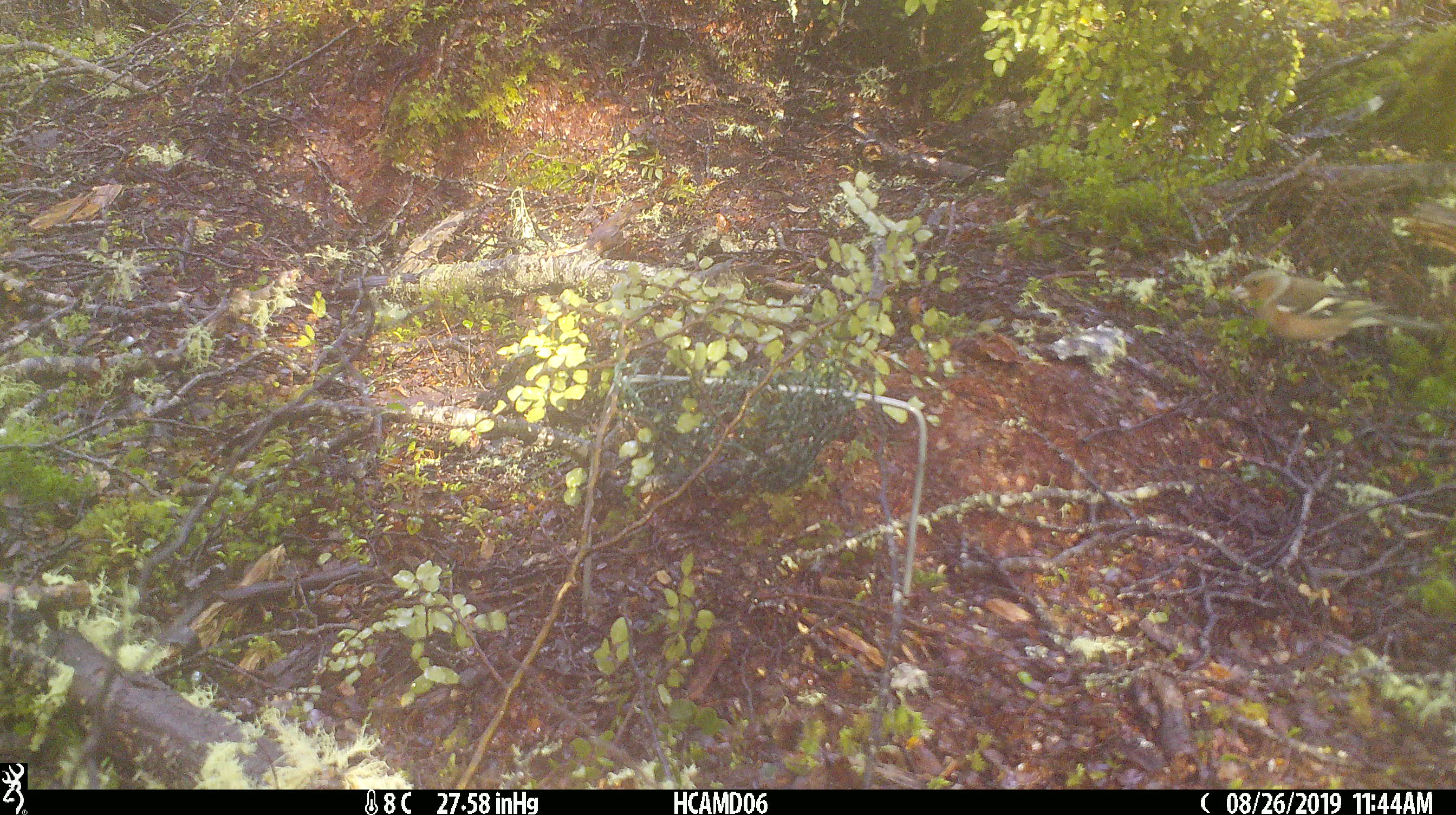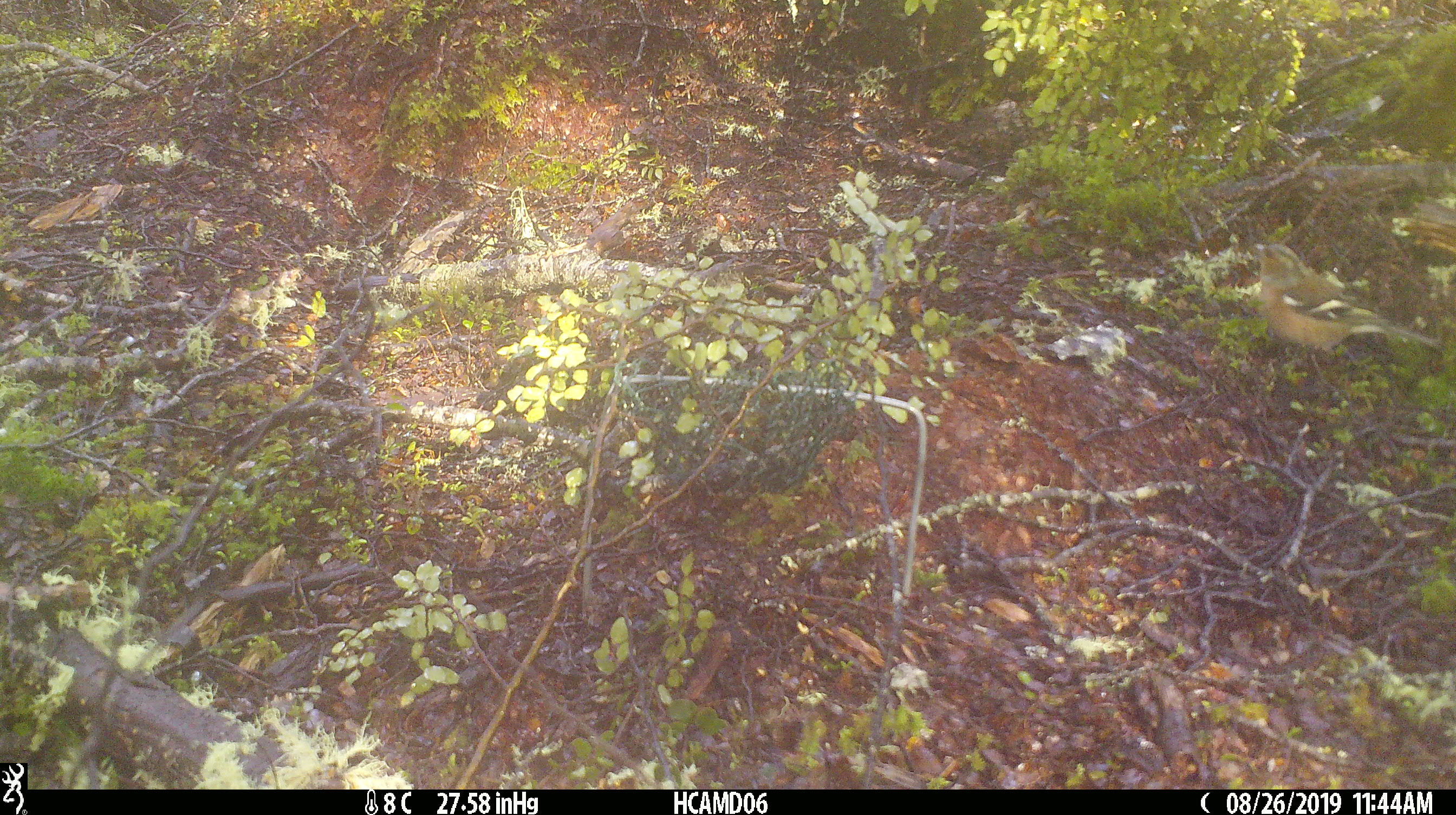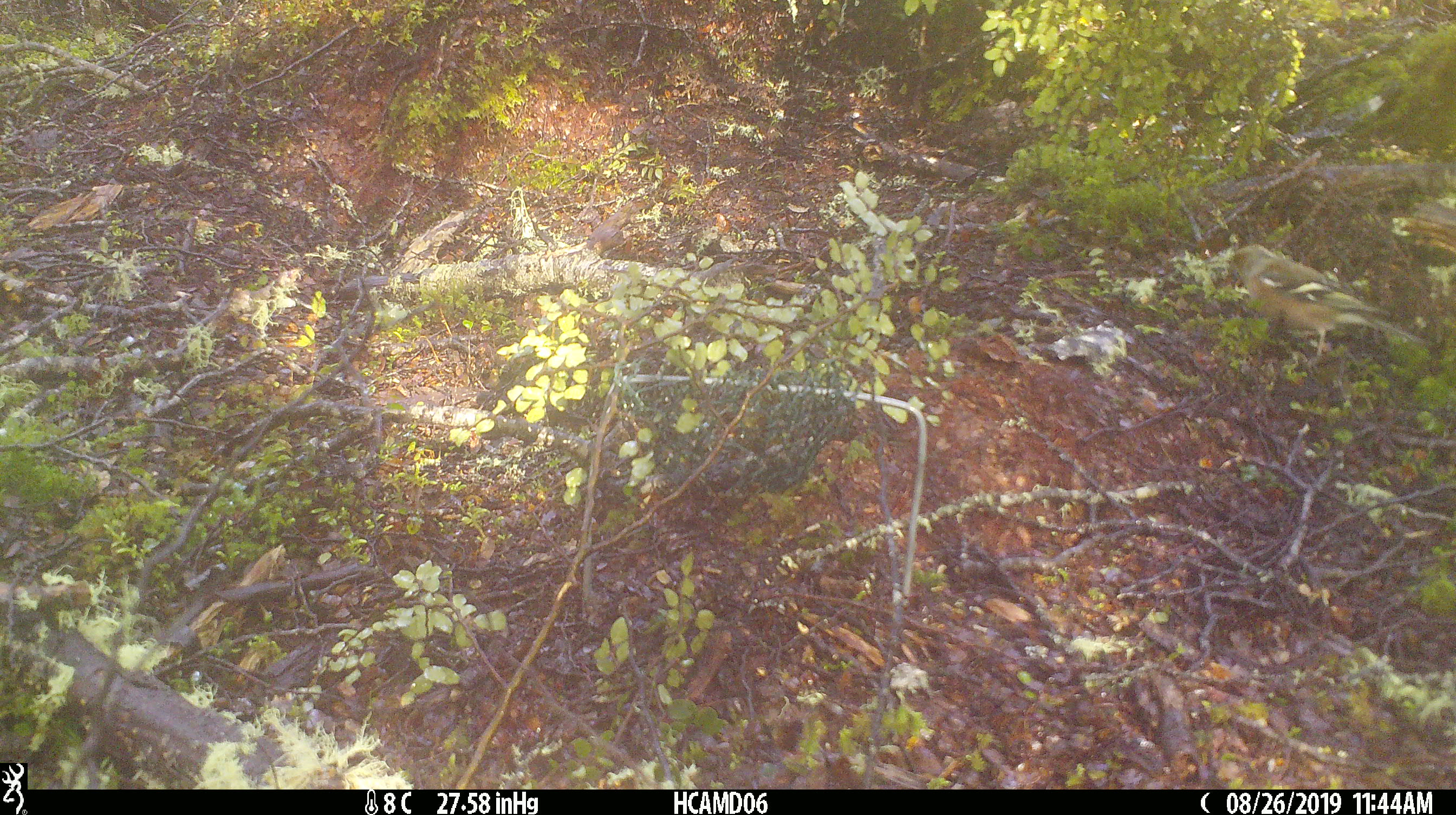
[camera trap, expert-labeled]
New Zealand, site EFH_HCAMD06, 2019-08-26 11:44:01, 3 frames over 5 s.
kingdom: Animalia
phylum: Chordata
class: Aves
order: Passeriformes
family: Fringillidae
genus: Fringilla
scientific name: Fringilla coelebs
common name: common chaffinch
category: chaffinch